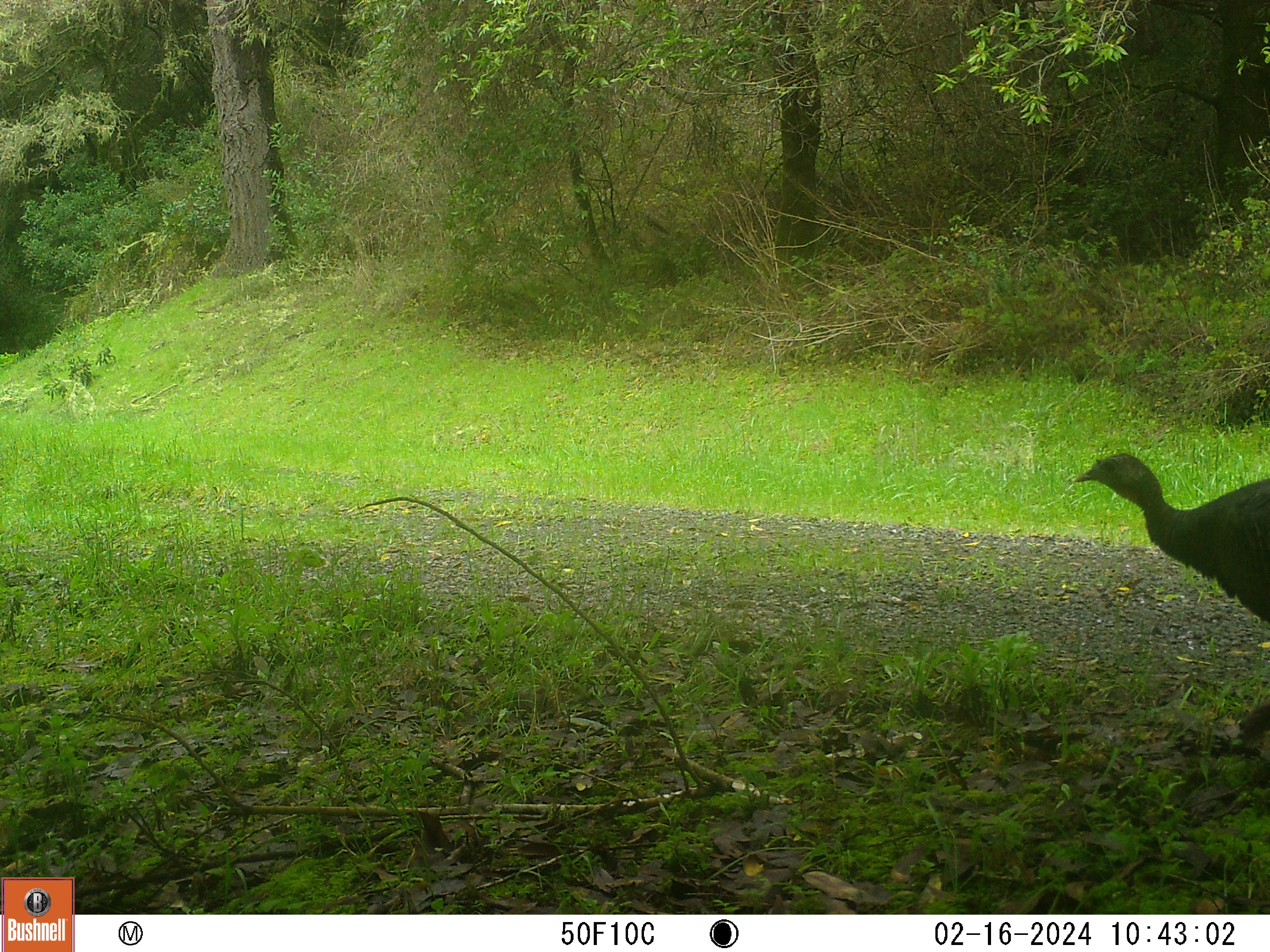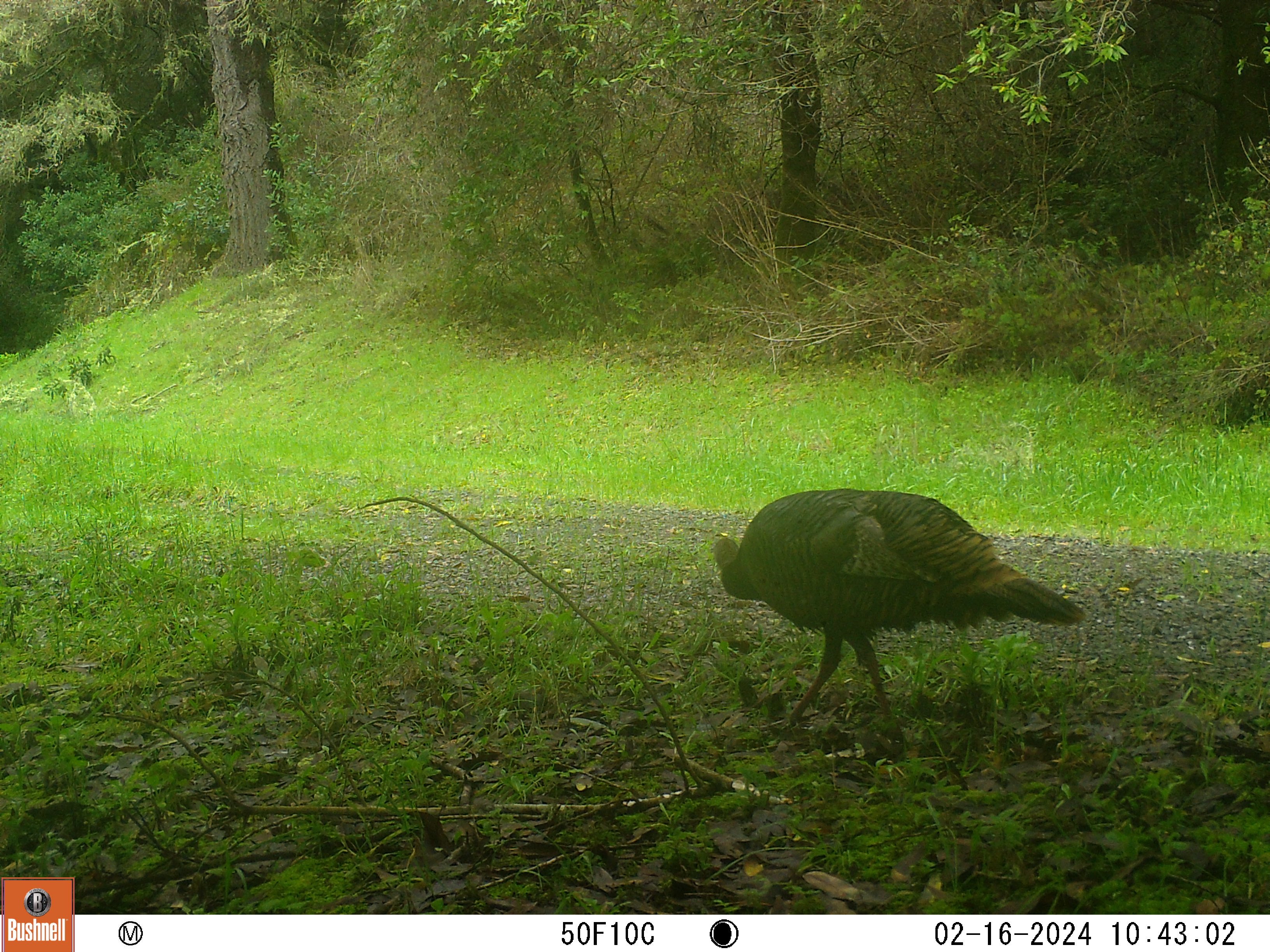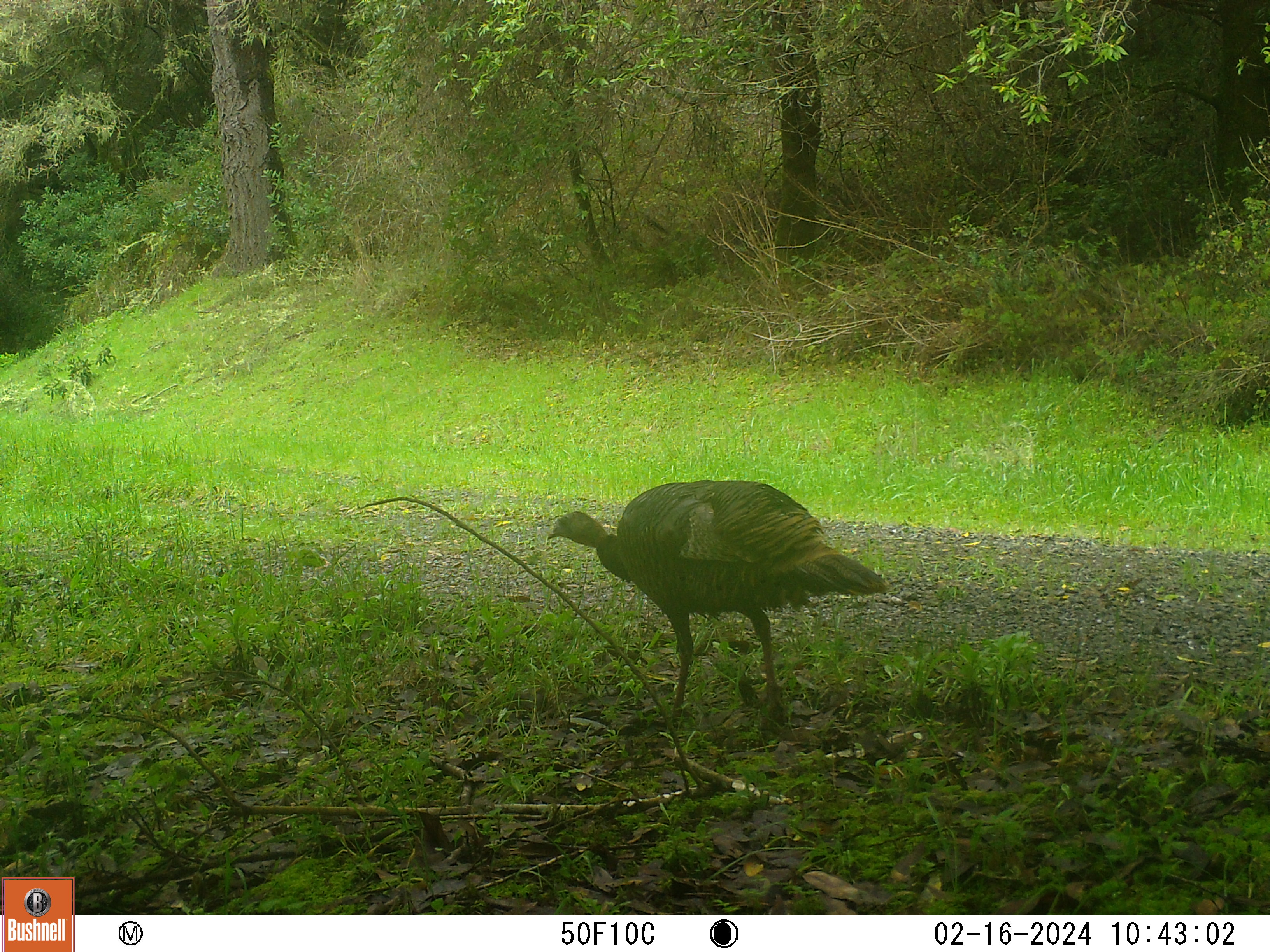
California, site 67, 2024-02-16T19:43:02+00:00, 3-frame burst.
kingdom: Animalia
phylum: Chordata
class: Aves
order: Galliformes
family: Phasianidae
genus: Meleagris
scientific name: Meleagris gallopavo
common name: turkey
Turkey (Meleagris gallopavo).